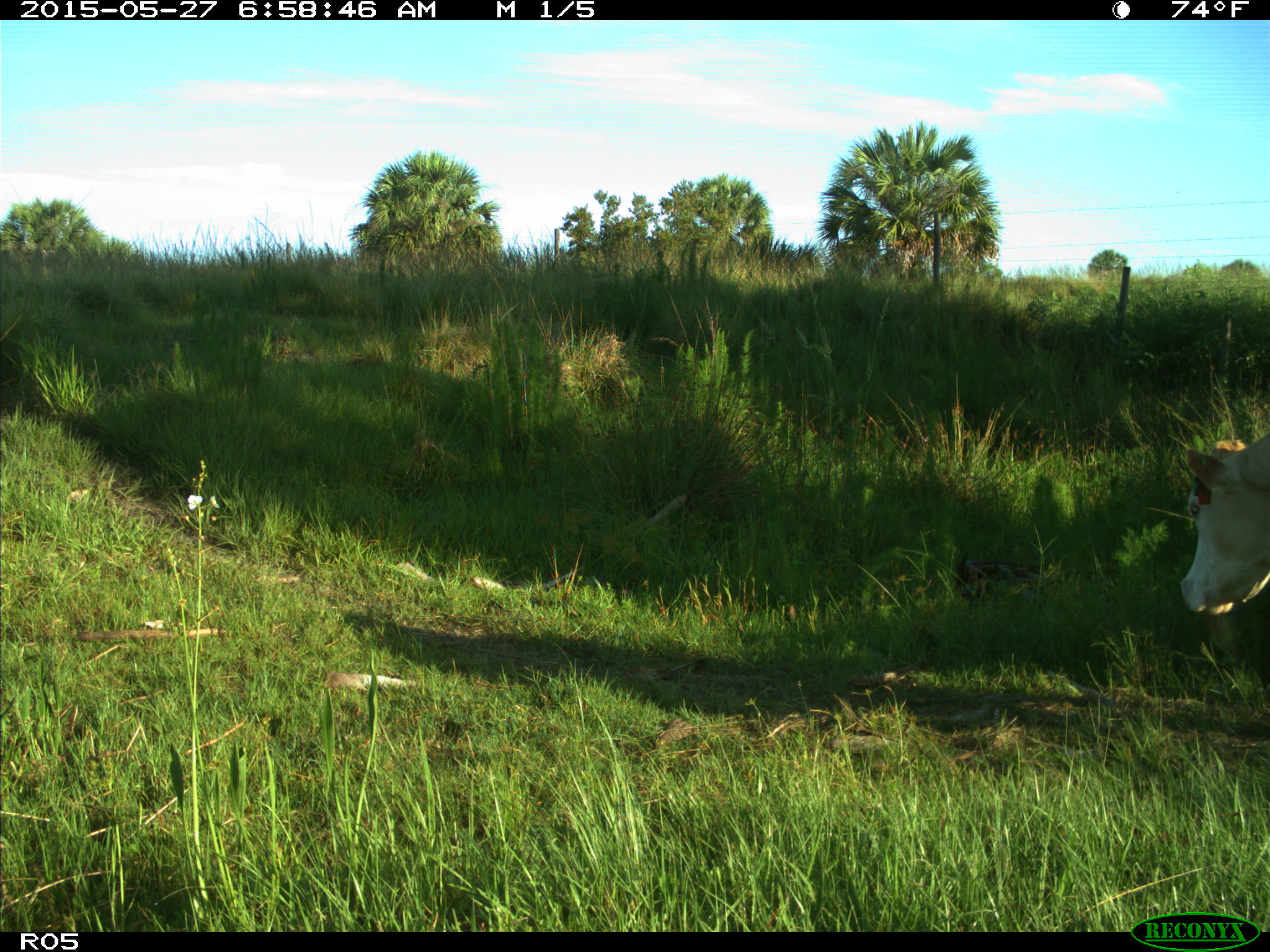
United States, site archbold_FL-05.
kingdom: Animalia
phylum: Chordata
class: Mammalia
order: Artiodactyla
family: Bovidae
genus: Bos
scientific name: Bos taurus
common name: domestic cow